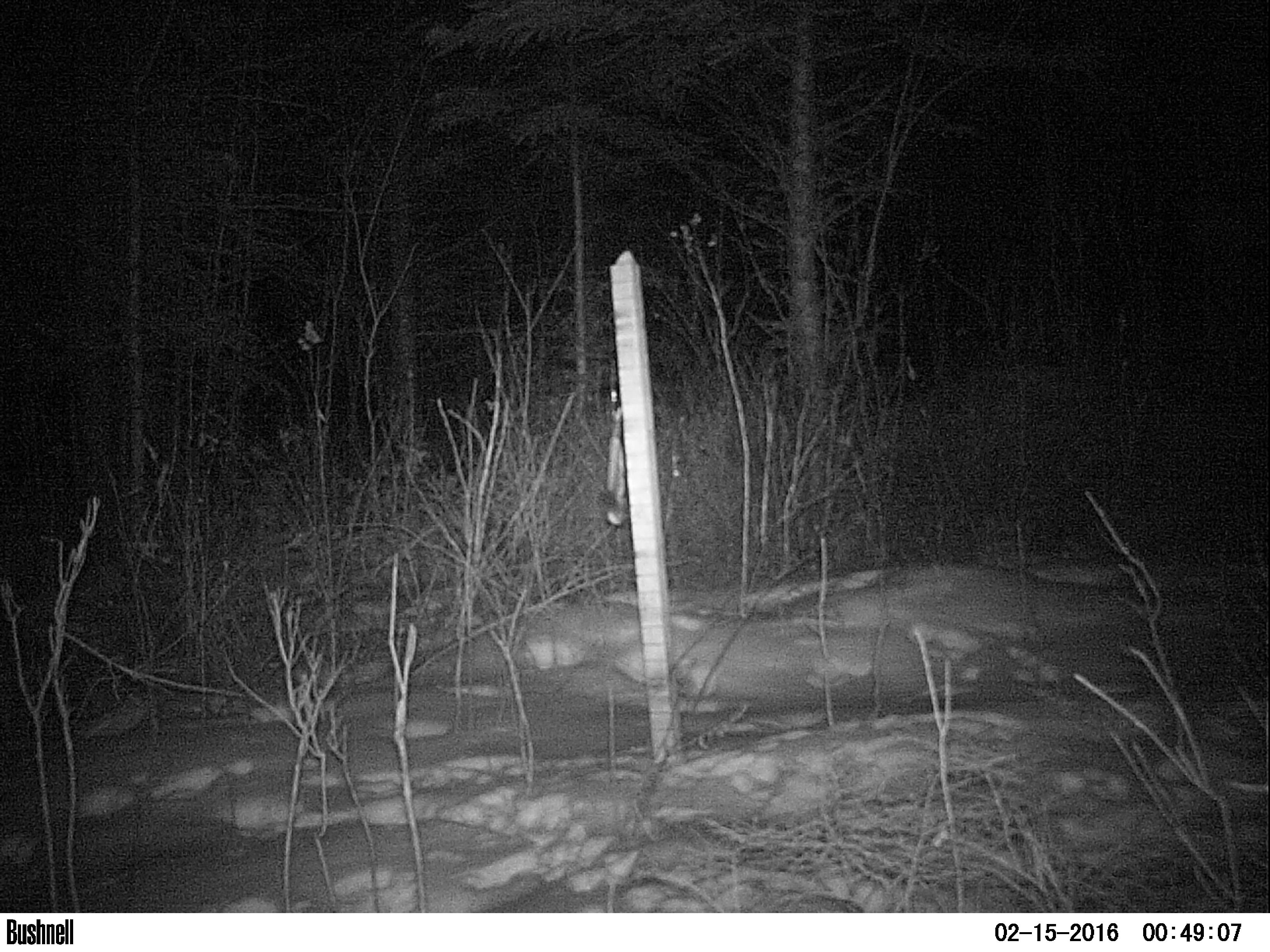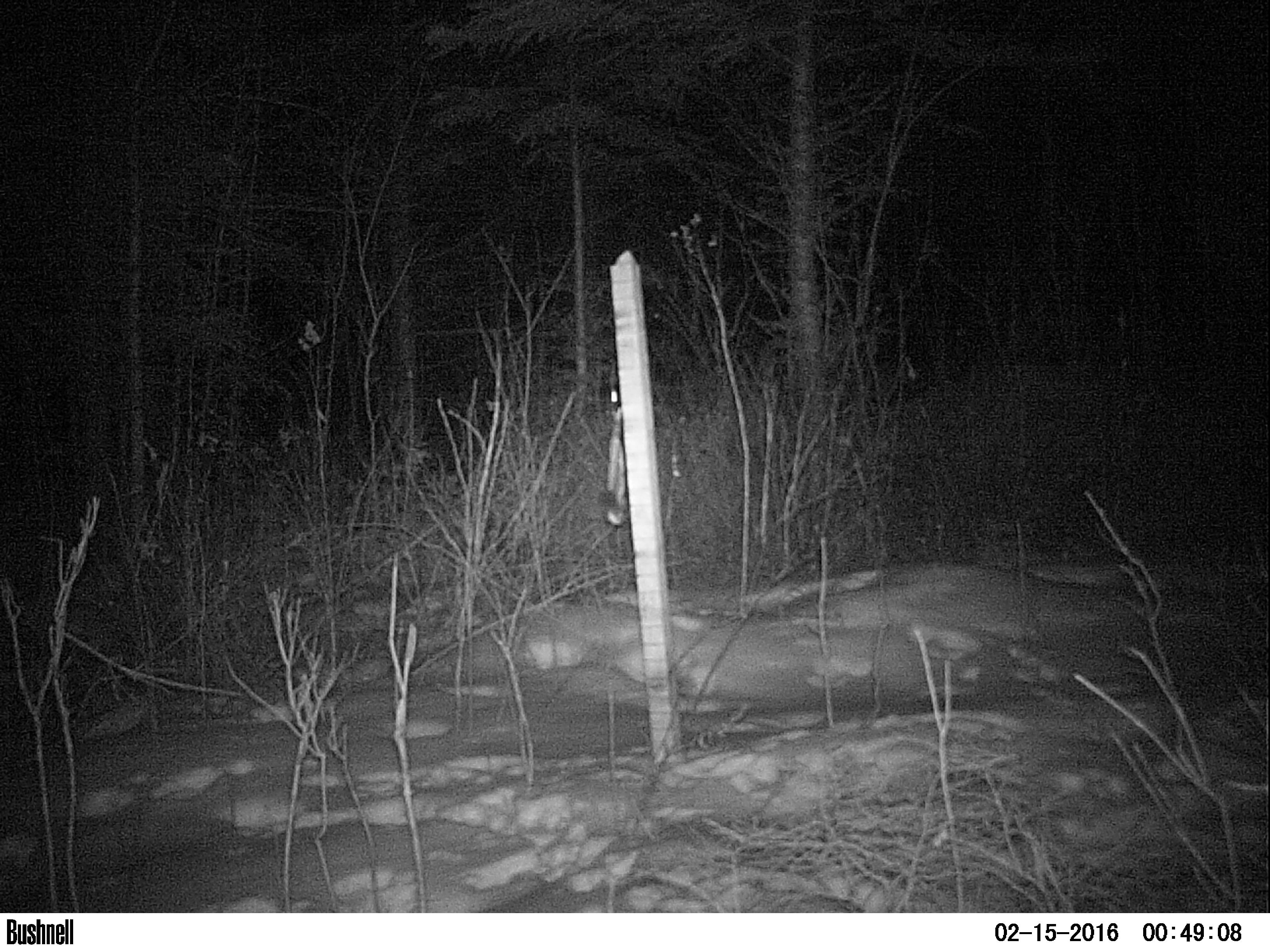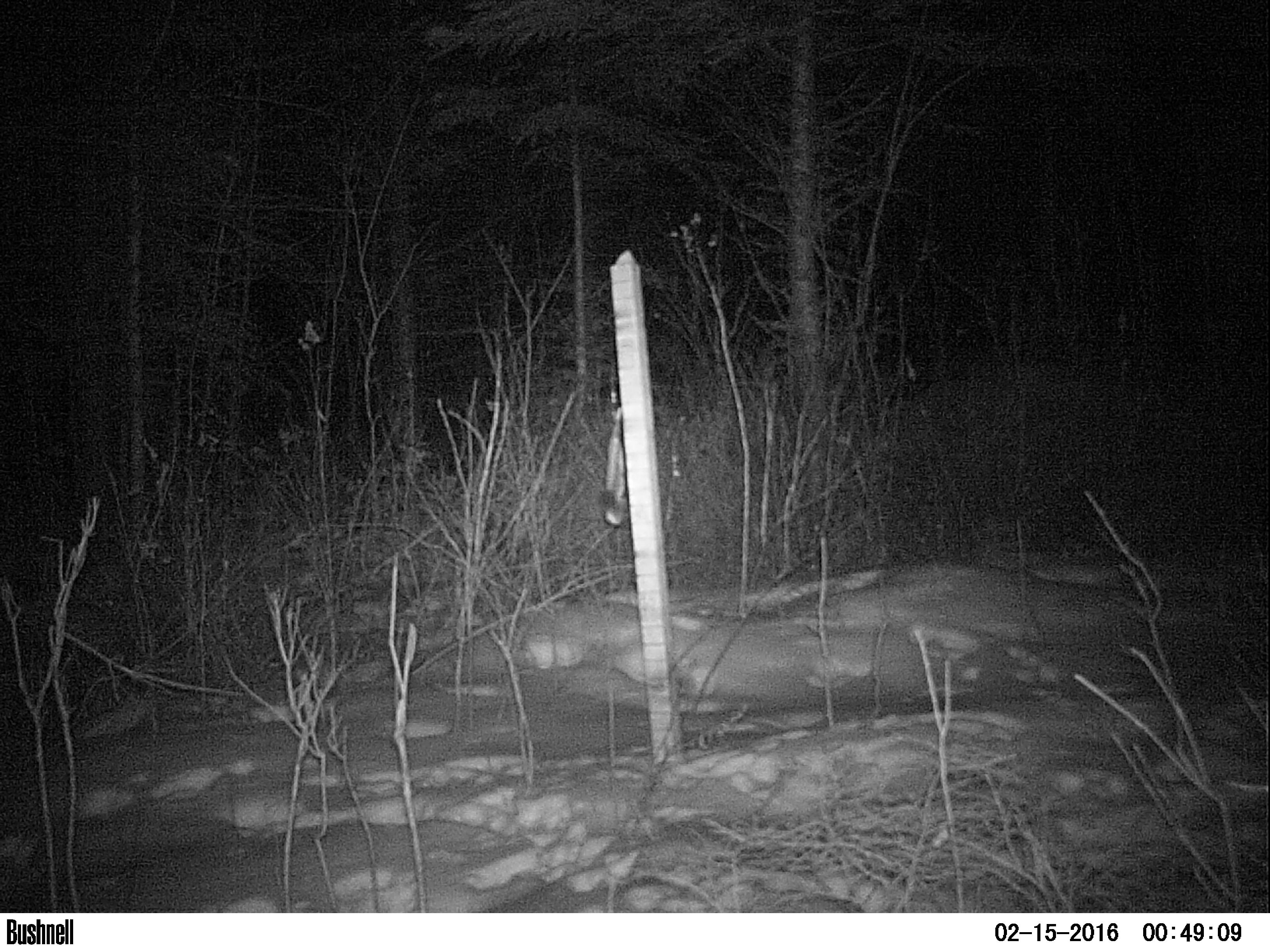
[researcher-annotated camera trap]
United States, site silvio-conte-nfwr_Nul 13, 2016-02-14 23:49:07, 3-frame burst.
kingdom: Animalia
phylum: Chordata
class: Mammalia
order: Lagomorpha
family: Leporidae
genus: Lepus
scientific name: Lepus americanus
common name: snowshoe hare